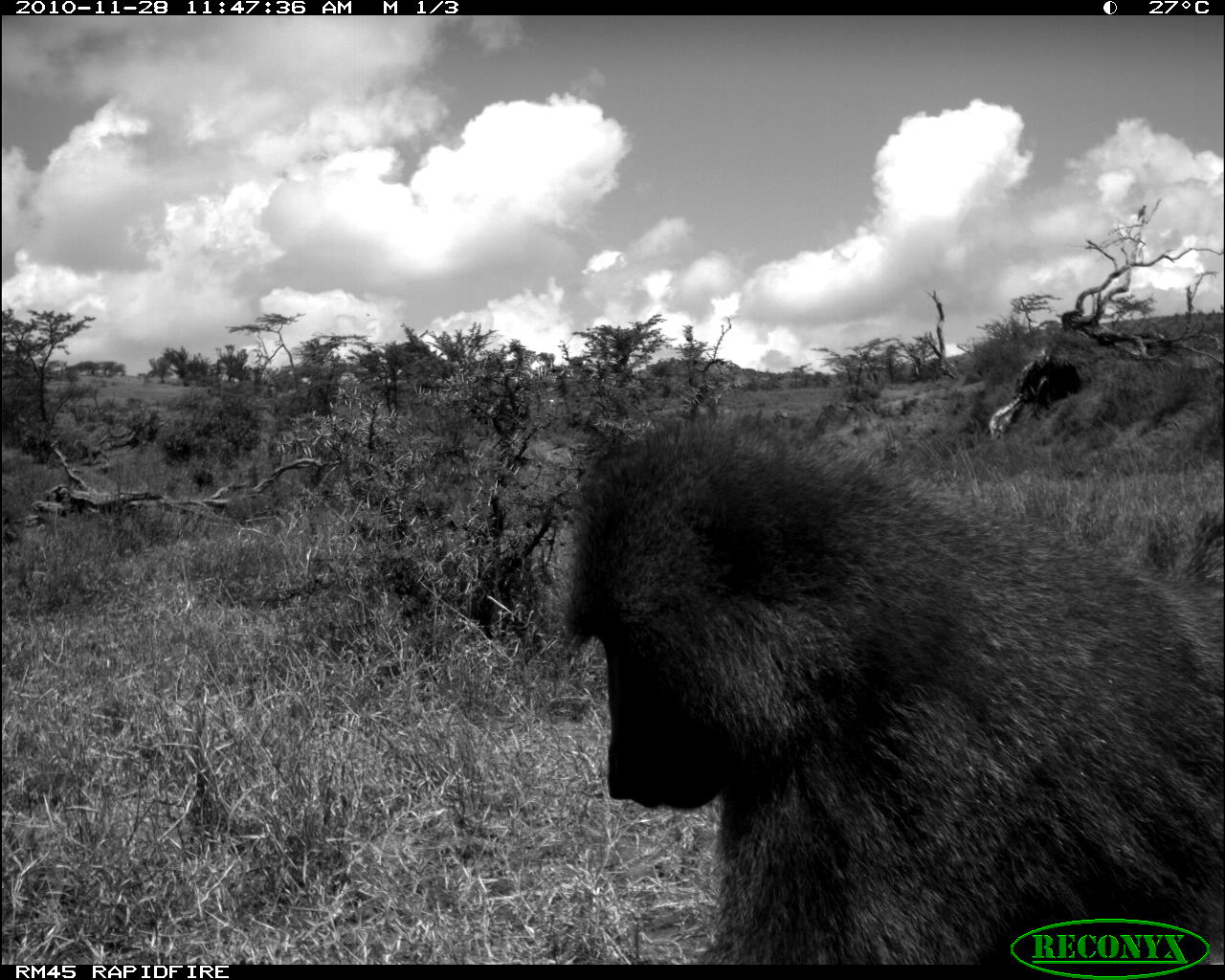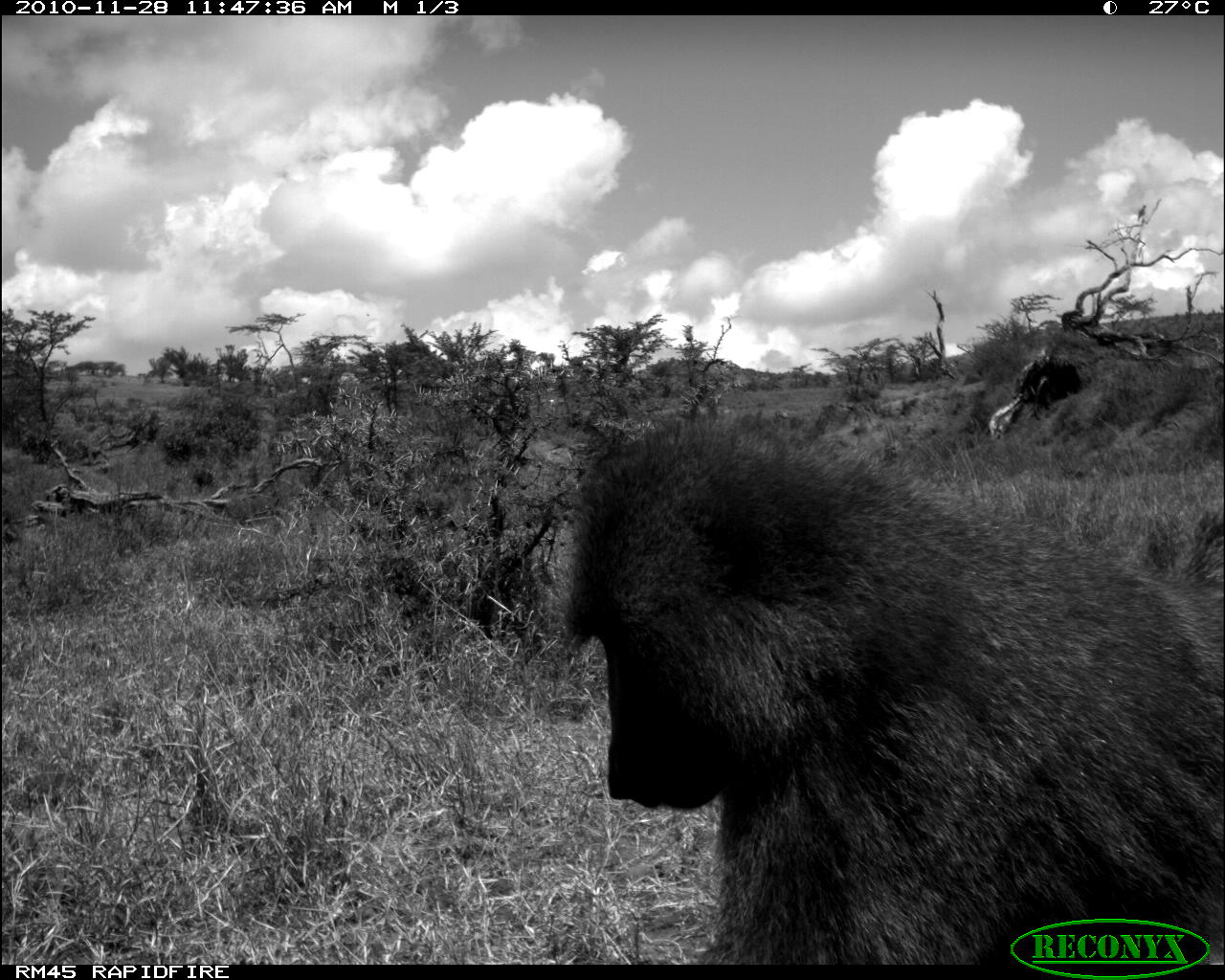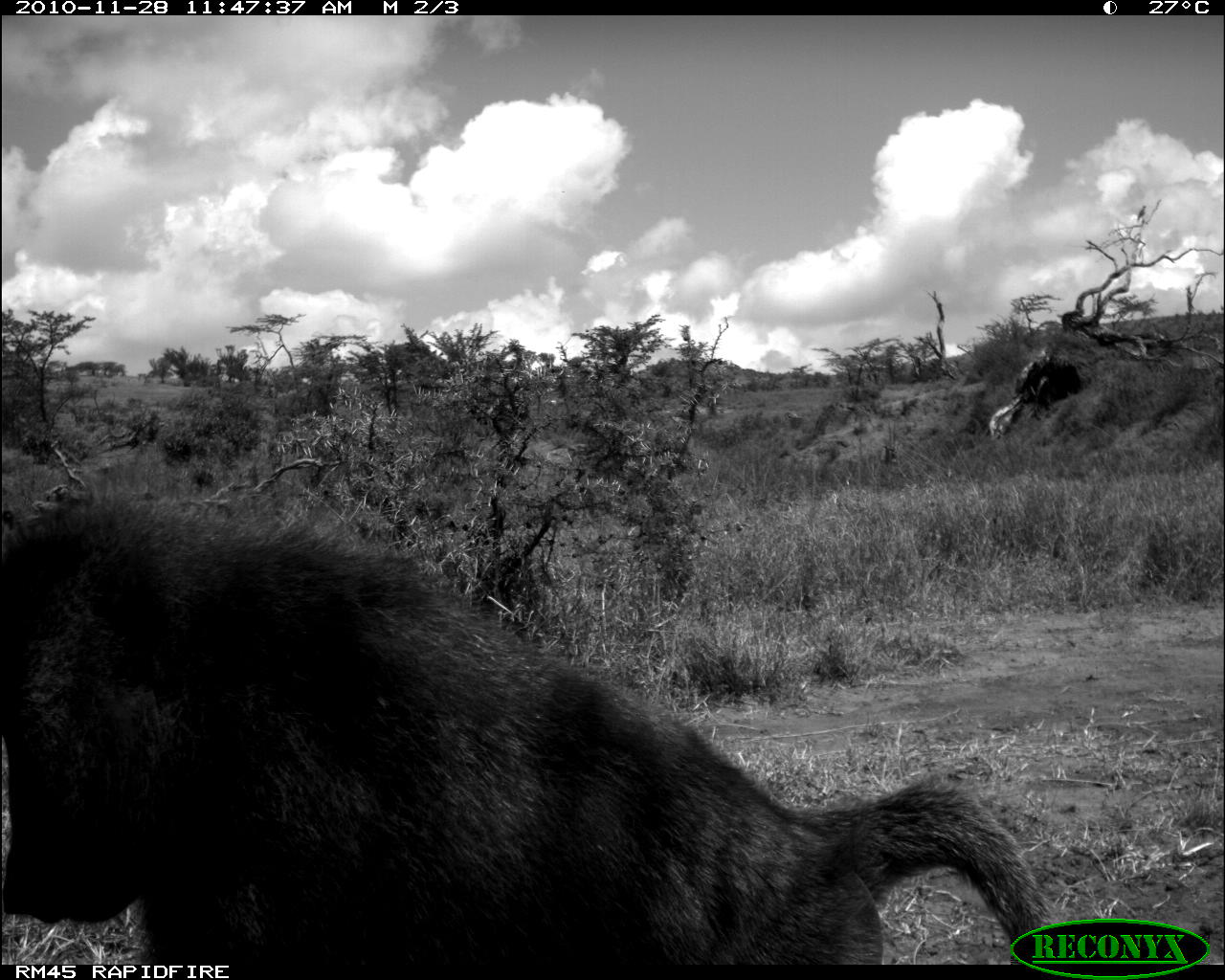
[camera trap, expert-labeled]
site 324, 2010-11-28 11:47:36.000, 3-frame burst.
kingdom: Animalia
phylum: Chordata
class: Mammalia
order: Primates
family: Cercopithecidae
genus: Papio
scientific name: Papio anubis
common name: olive baboon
Papio anubis (olive baboon), count 1.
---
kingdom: Animalia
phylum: Chordata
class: Mammalia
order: Artiodactyla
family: Bovidae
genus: Oryx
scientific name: Oryx beisa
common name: east african oryx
Oryx beisa (east african oryx), count 1.